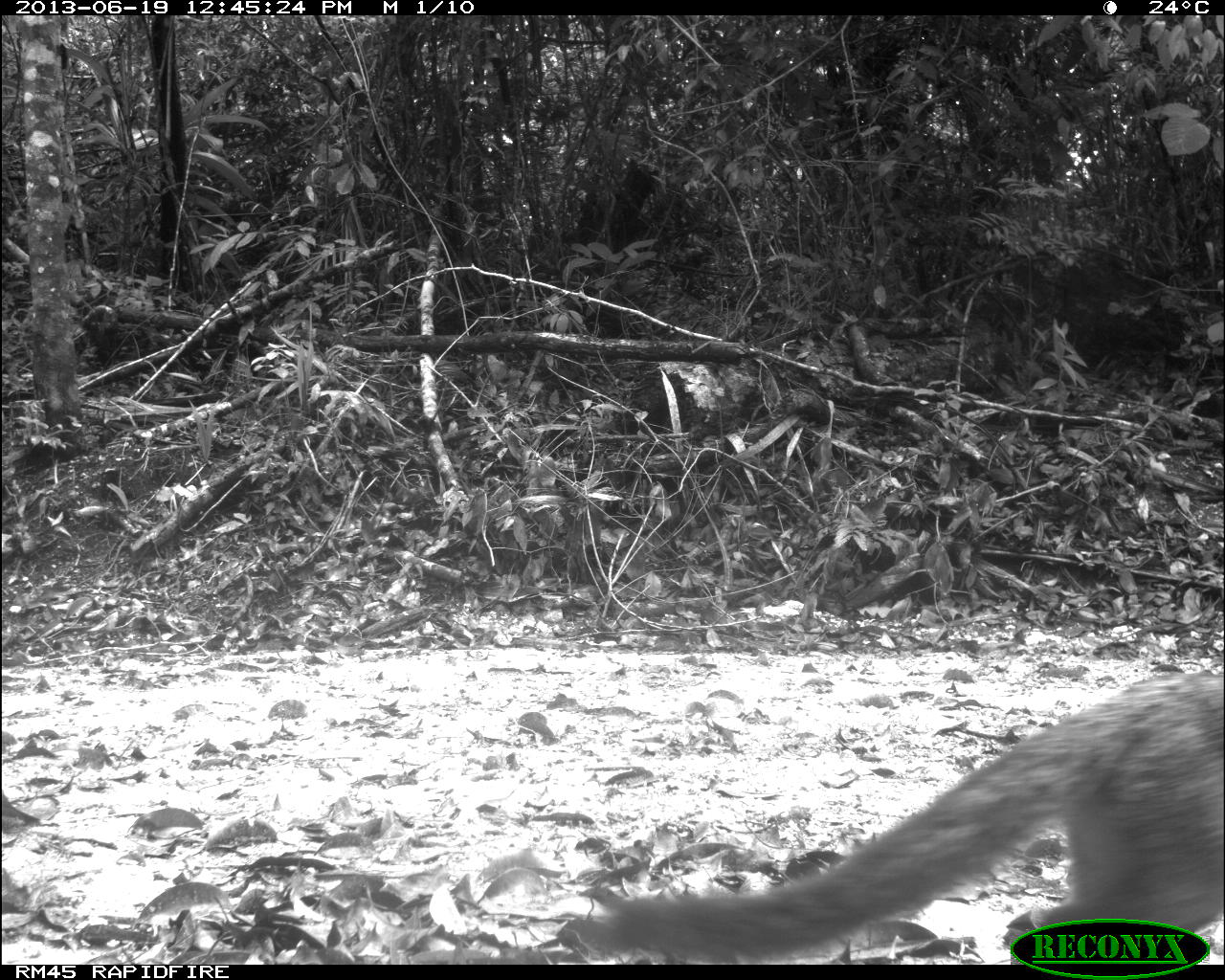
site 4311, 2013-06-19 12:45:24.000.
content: unidentified animal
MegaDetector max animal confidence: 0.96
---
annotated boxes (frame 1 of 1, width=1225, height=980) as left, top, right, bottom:
unknown: 586, 668, 1225, 964